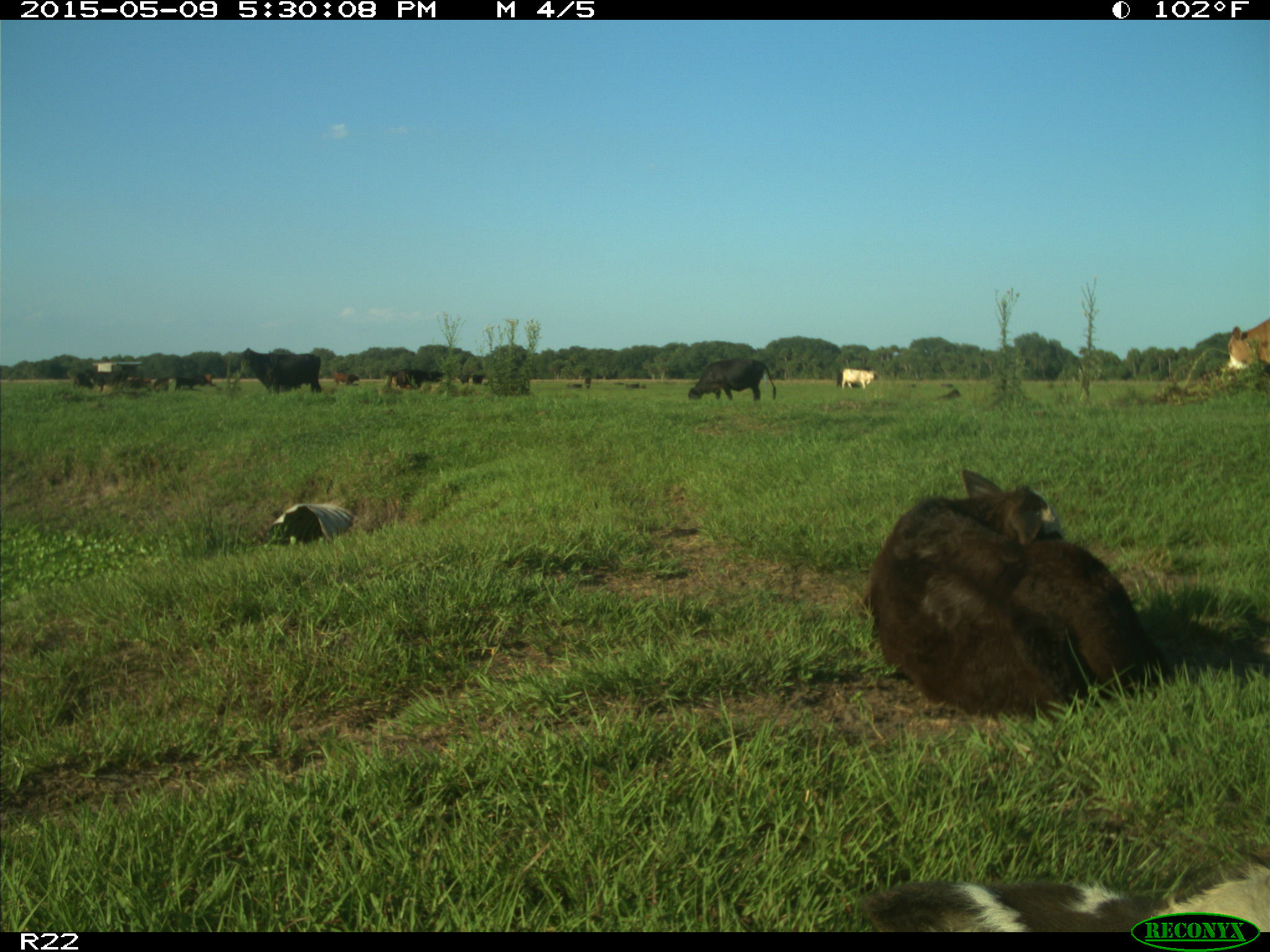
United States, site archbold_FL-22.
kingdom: Animalia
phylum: Chordata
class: Mammalia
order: Artiodactyla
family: Bovidae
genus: Bos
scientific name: Bos taurus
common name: domestic cow